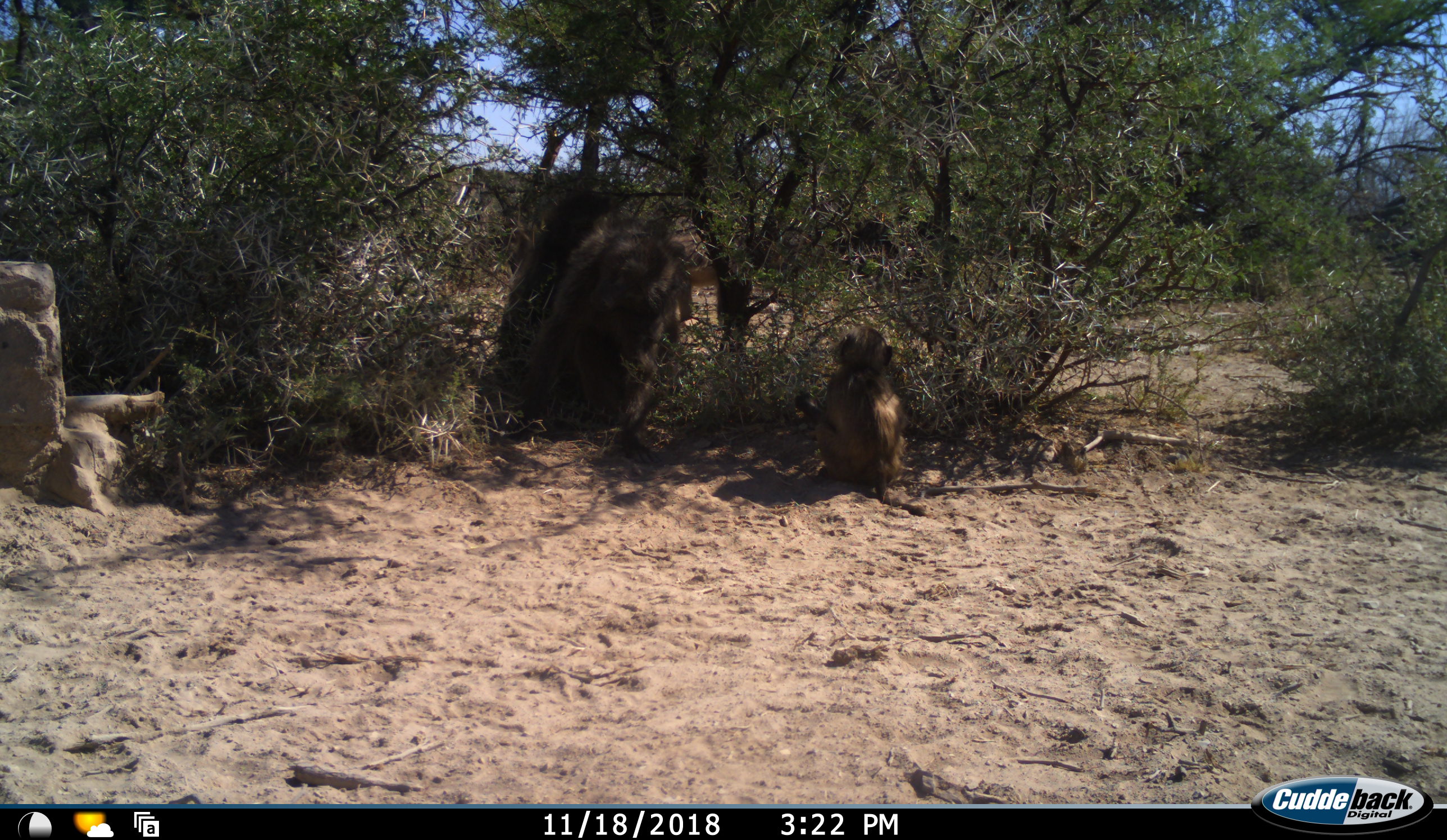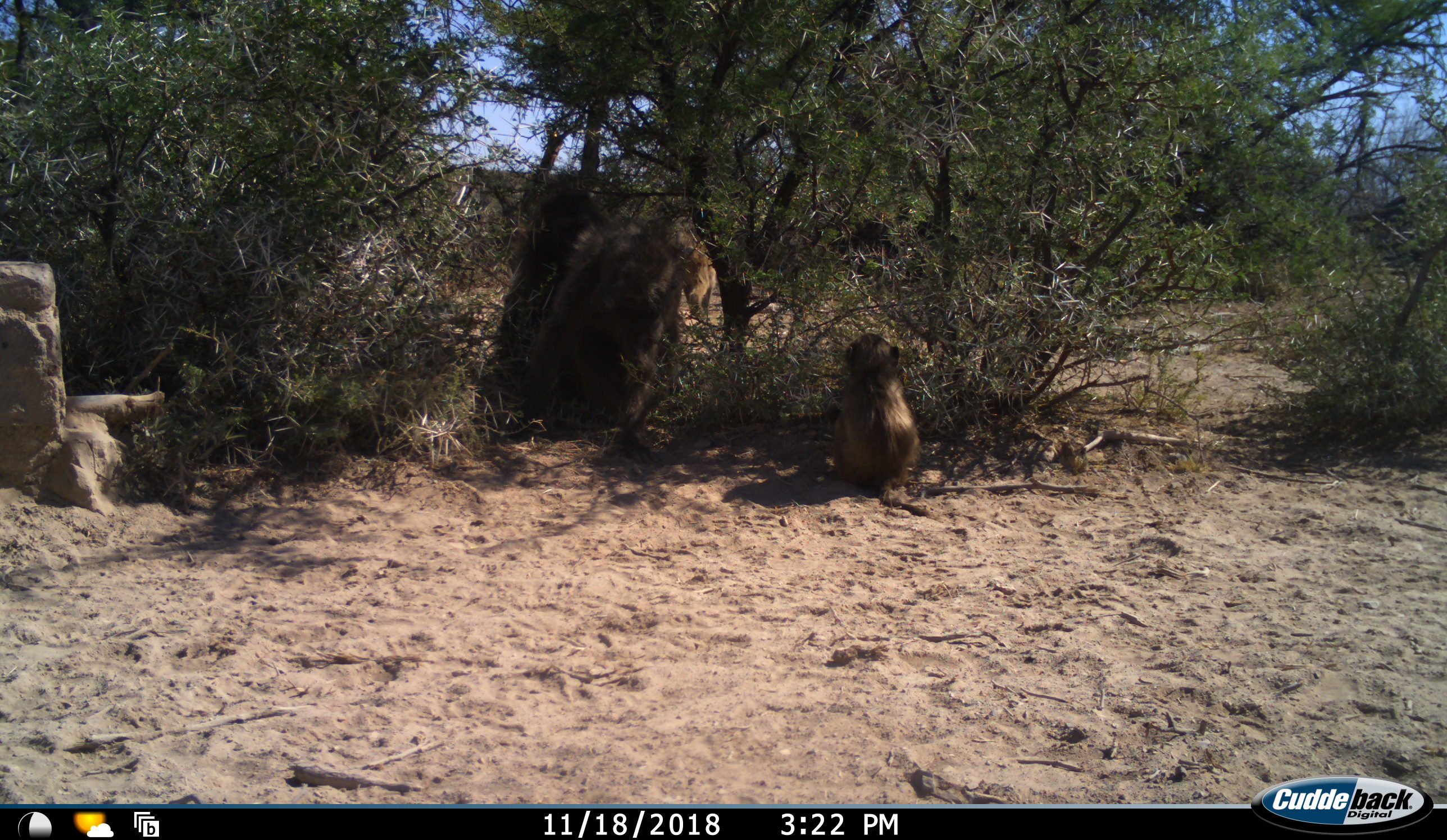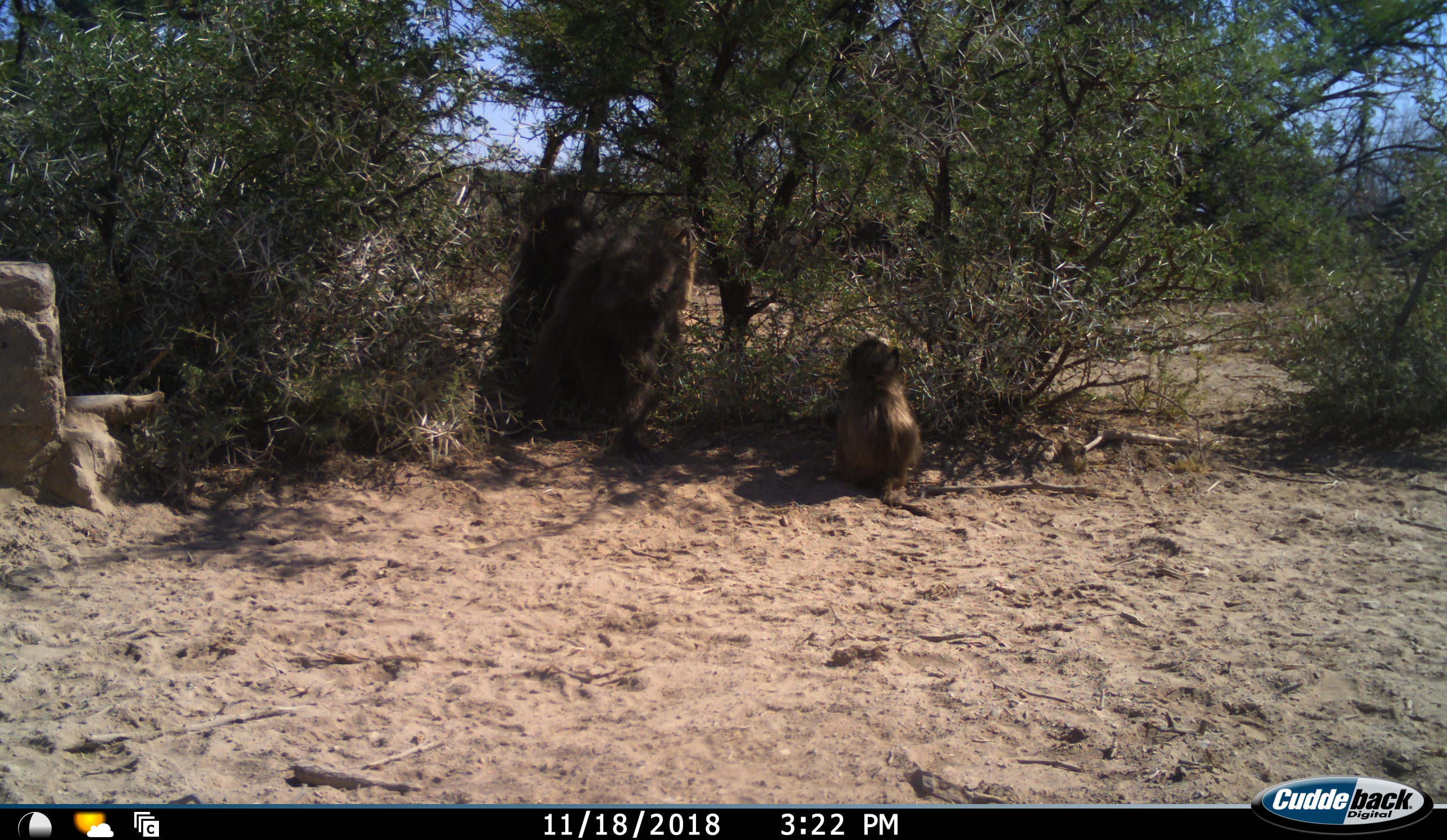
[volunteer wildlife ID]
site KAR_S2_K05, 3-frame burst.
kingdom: Animalia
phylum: Chordata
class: Mammalia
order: Primates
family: Cercopithecidae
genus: Papio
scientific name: Papio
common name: baboon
Baboon (Papio), count 3. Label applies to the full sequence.